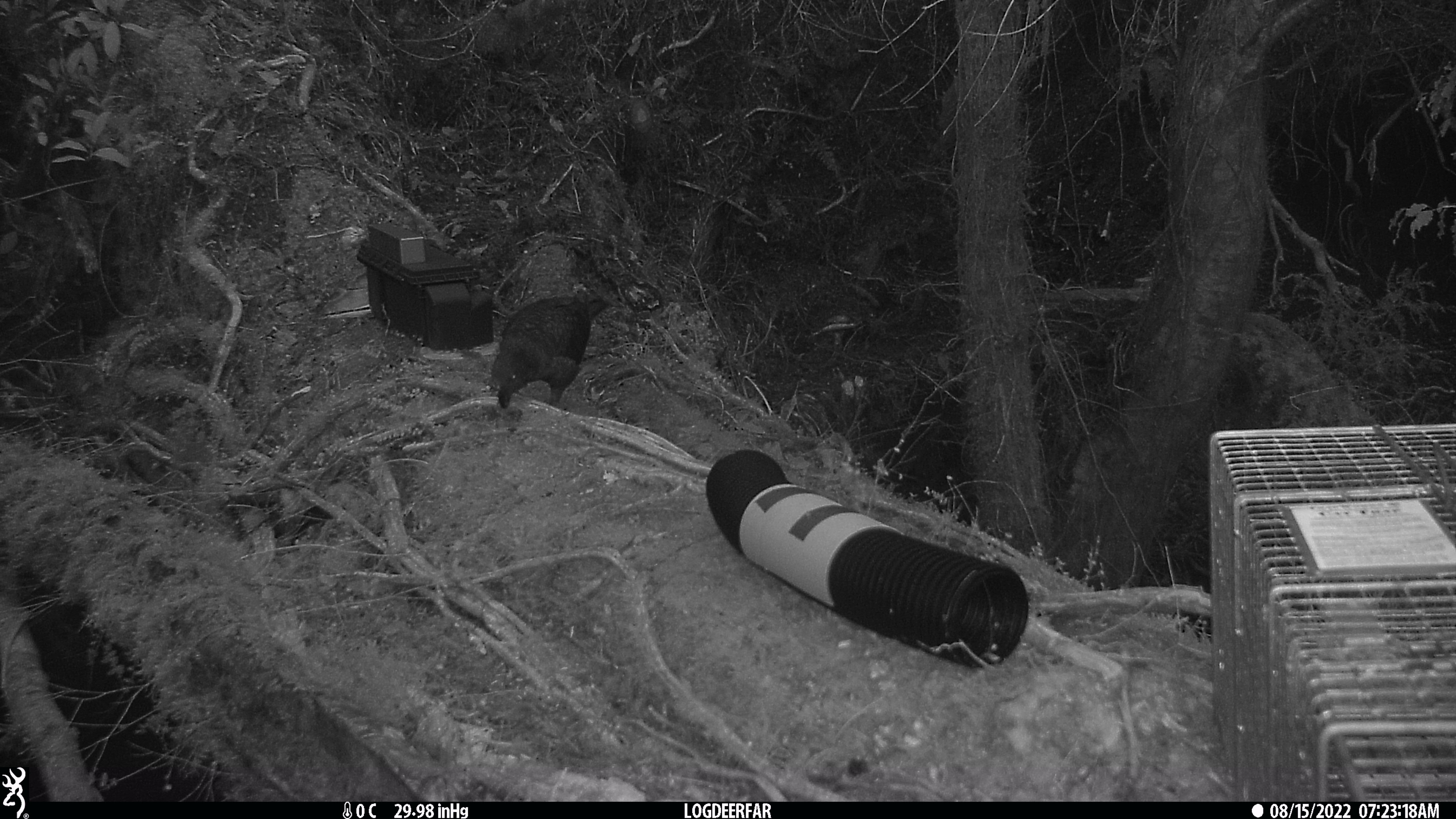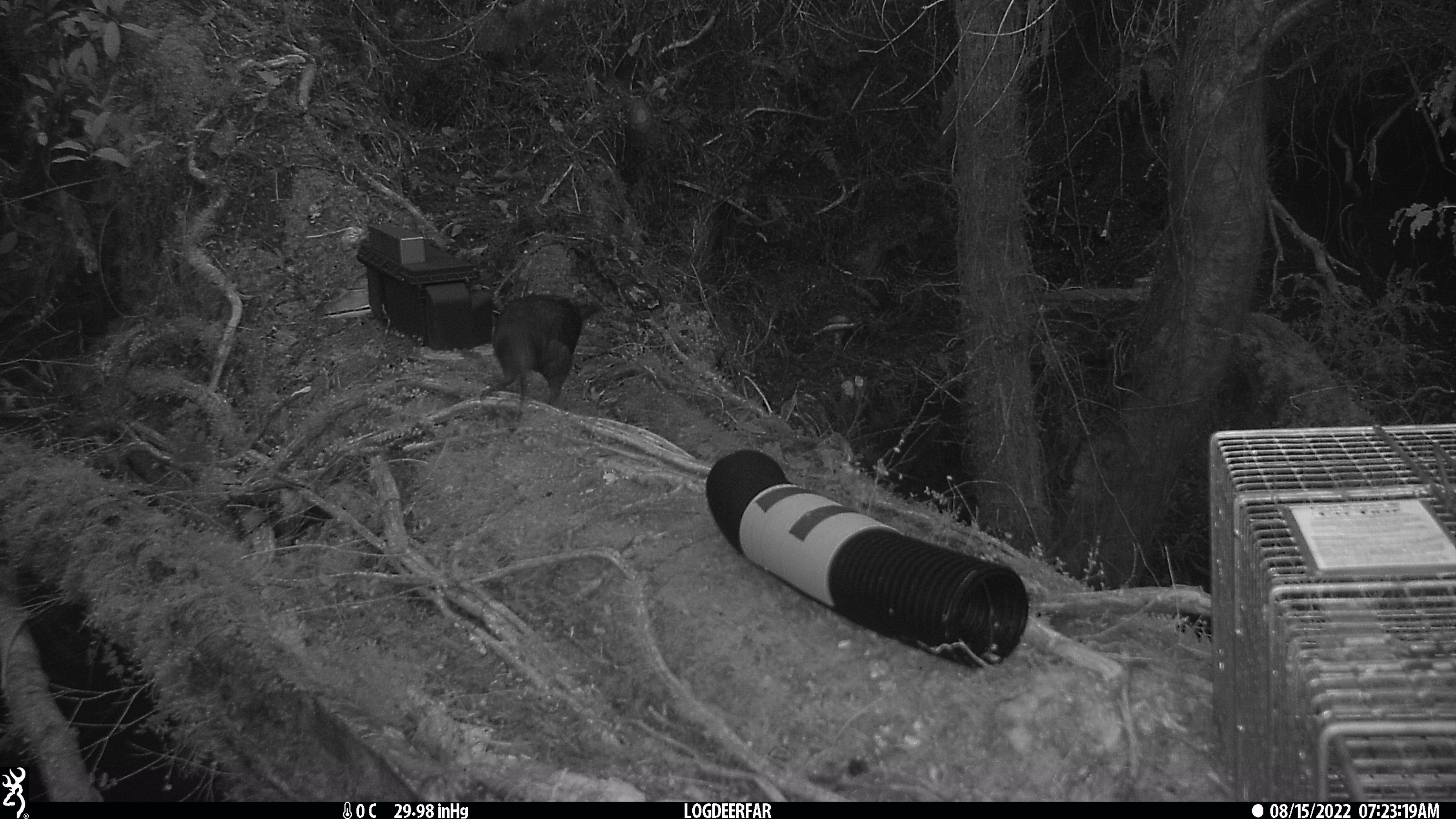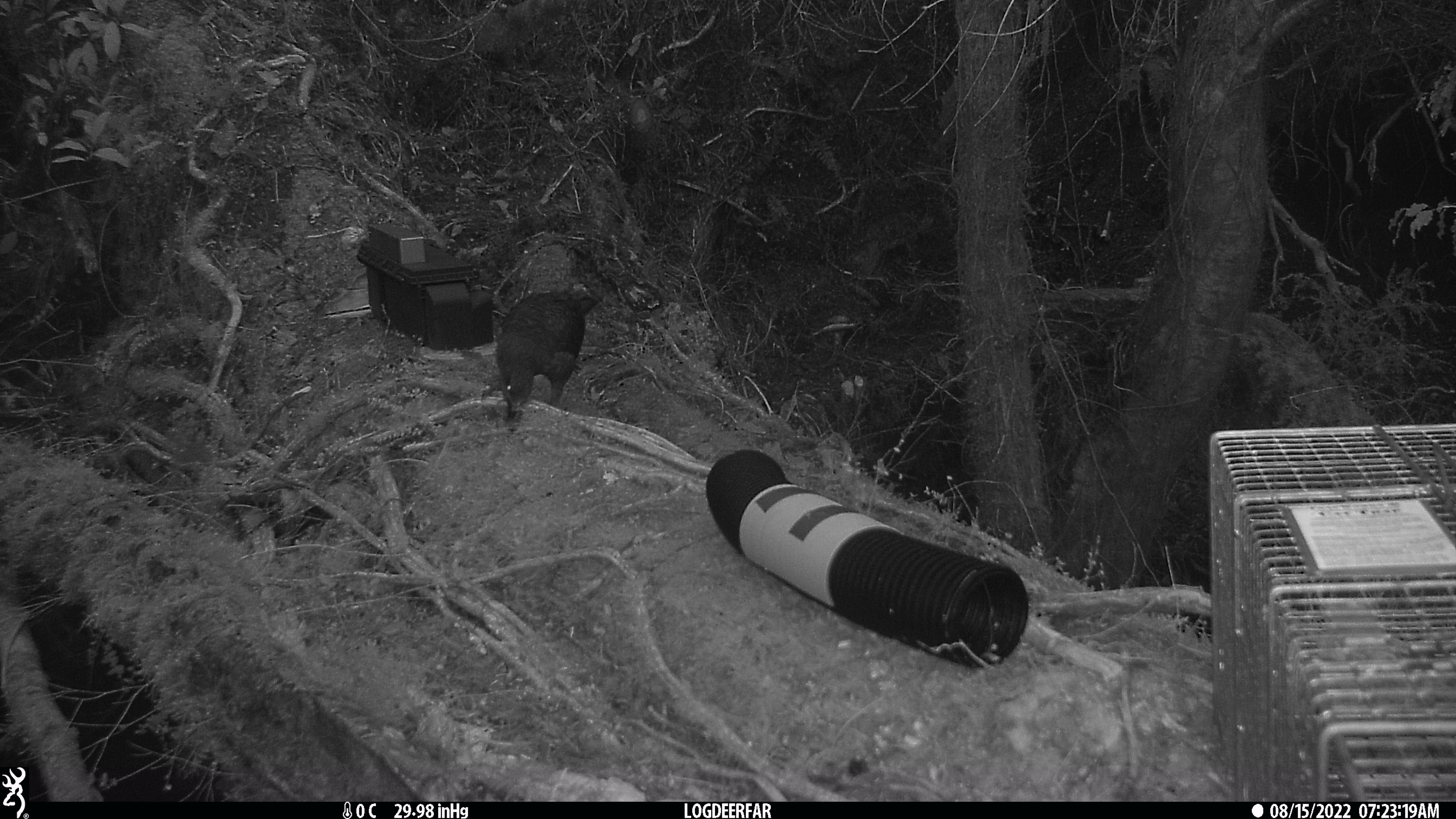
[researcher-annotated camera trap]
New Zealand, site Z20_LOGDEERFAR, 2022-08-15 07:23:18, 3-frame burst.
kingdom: Animalia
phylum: Chordata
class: Aves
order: Psittaciformes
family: Strigopidae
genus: Nestor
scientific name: Nestor notabilis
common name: kea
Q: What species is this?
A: Kea (Nestor notabilis).